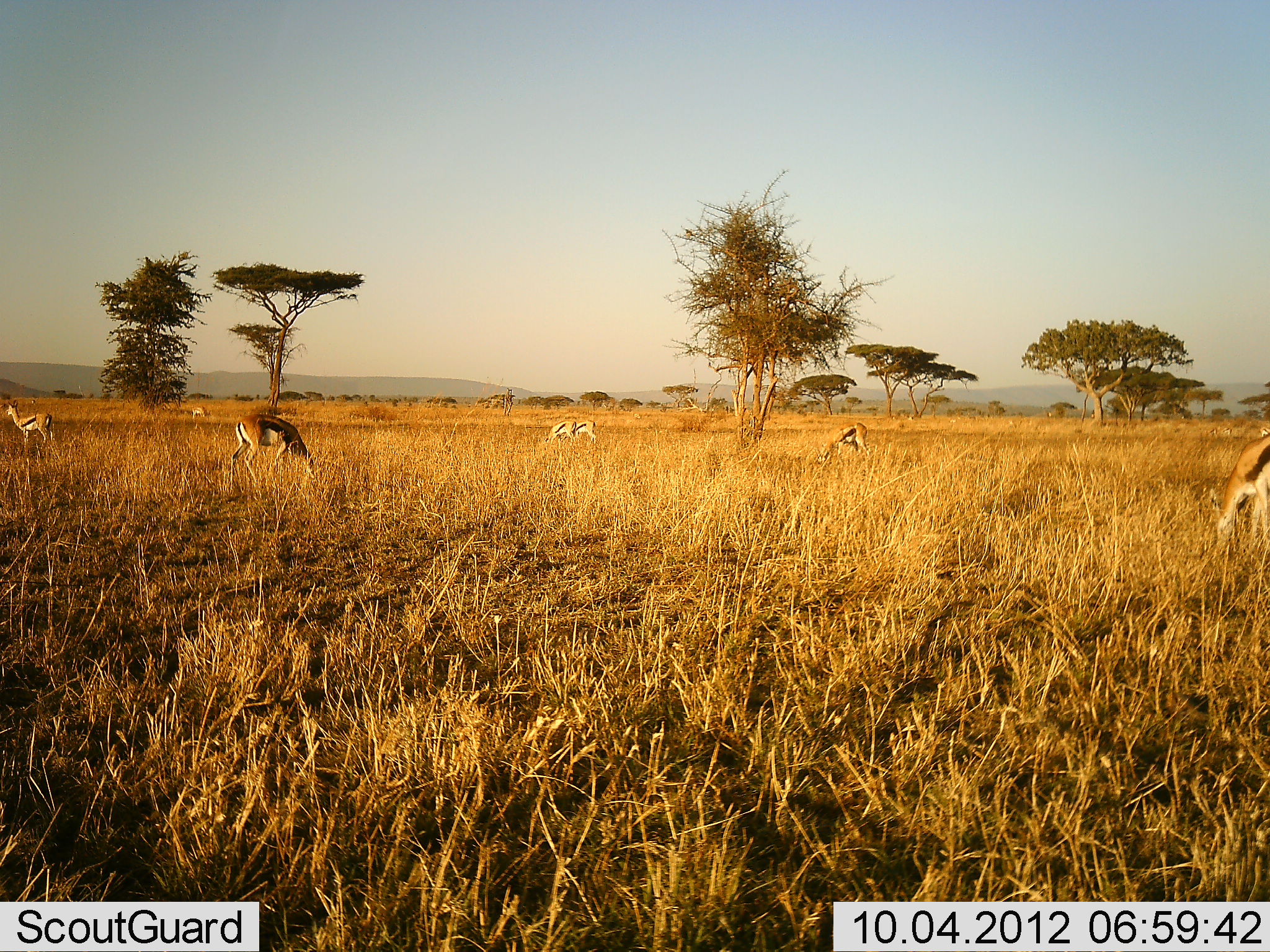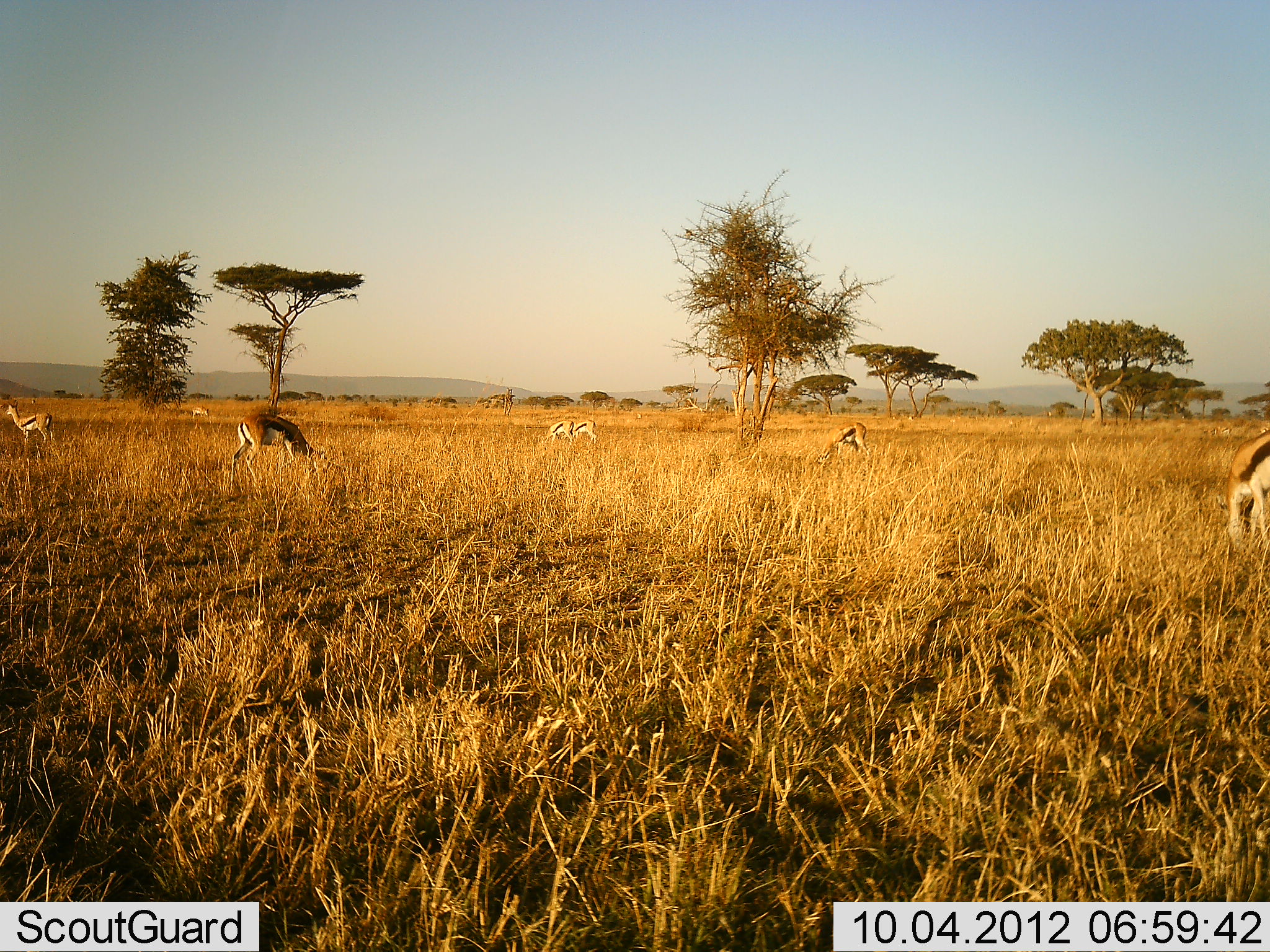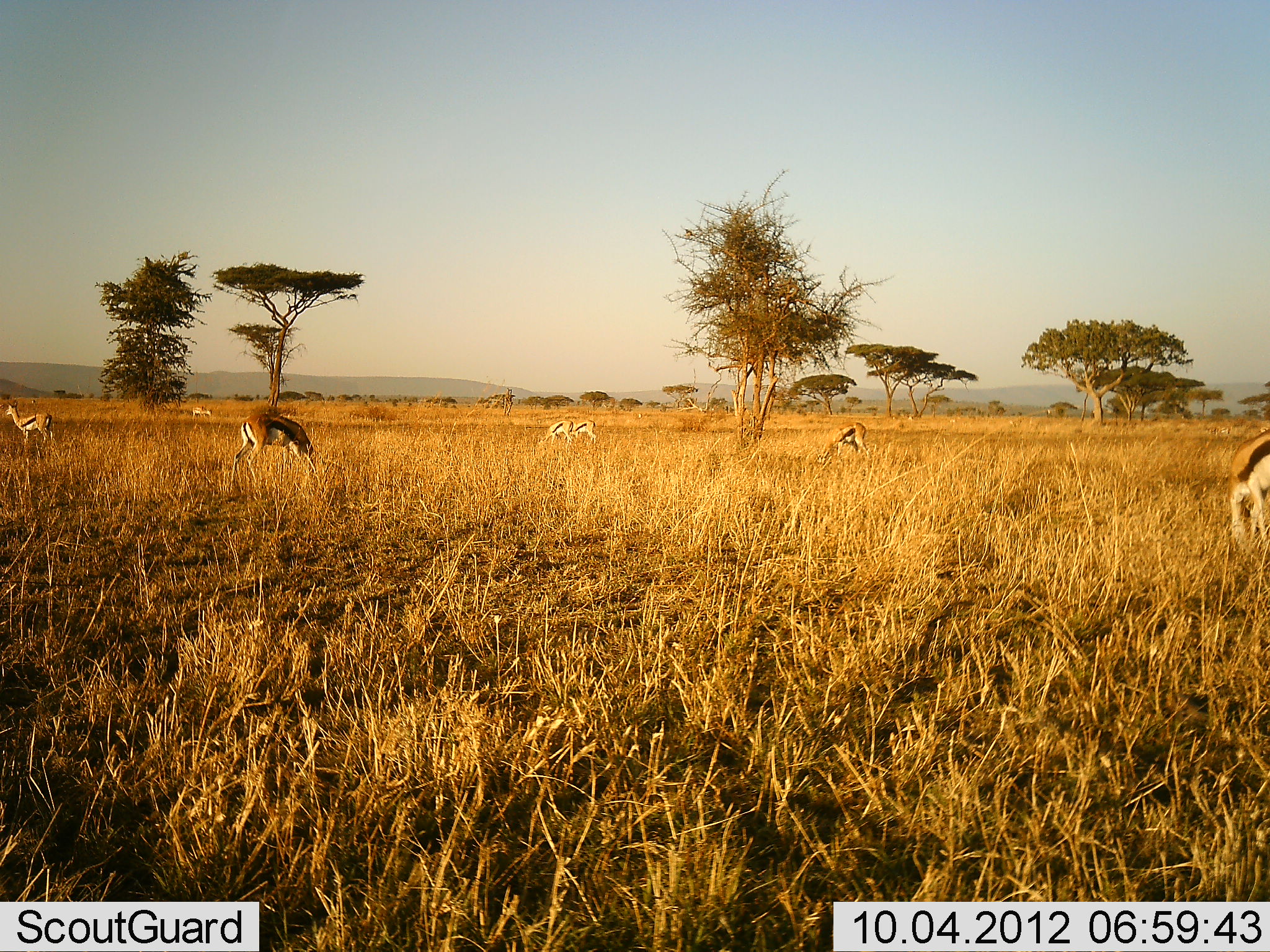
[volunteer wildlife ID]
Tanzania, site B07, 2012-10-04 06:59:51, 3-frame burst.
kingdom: Animalia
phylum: Chordata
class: Mammalia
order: Artiodactyla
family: Bovidae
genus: Eudorcas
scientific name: Eudorcas thomsonii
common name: thomson's gazelle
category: gazellethomsons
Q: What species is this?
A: Gazellethomsons (thomson's gazelle) (Eudorcas thomsonii).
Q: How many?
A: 7.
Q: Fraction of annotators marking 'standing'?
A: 50%.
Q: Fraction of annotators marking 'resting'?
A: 0%.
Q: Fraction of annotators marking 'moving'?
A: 10%.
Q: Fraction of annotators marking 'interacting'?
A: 0%.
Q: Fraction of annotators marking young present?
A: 0%.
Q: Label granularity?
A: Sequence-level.